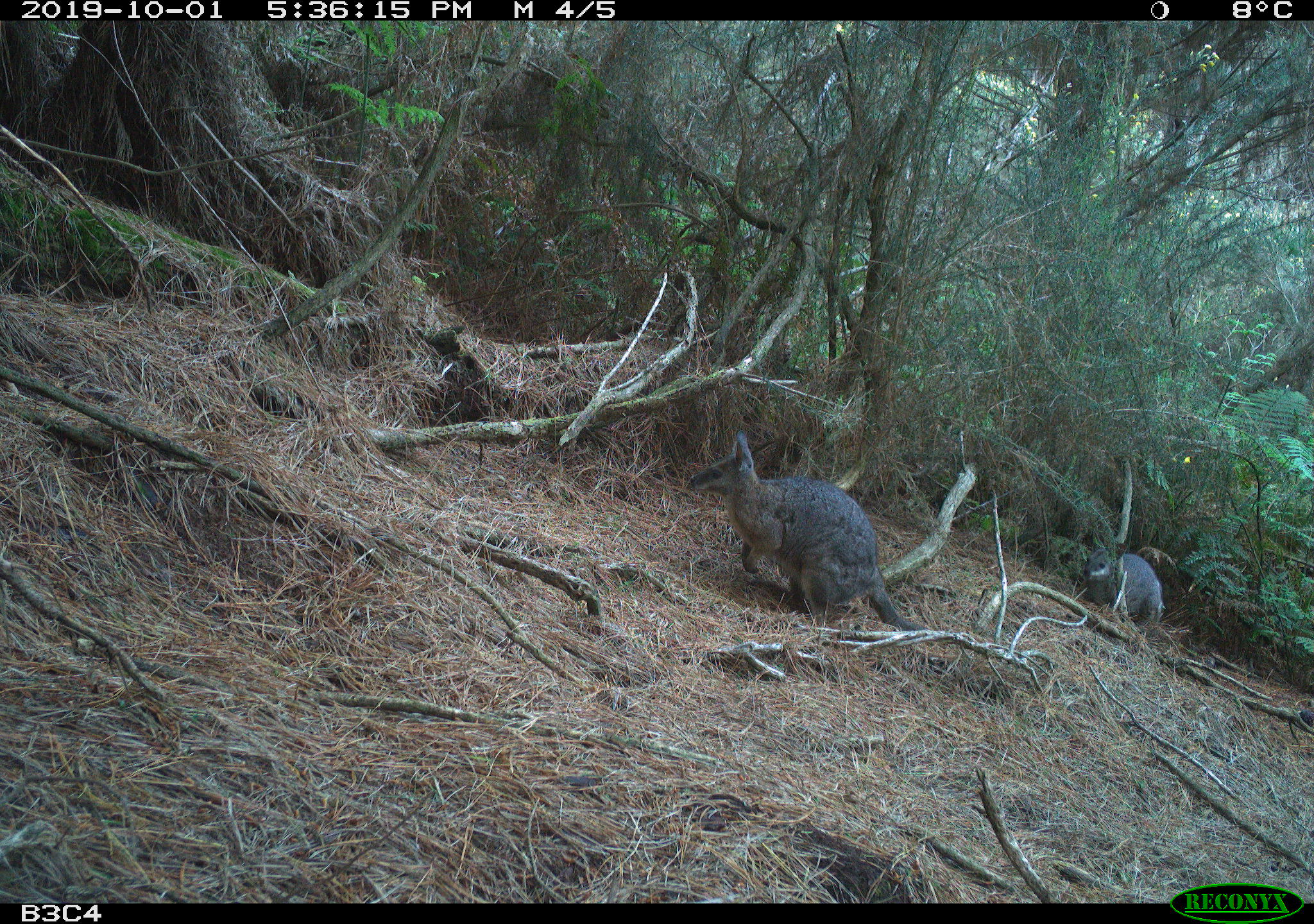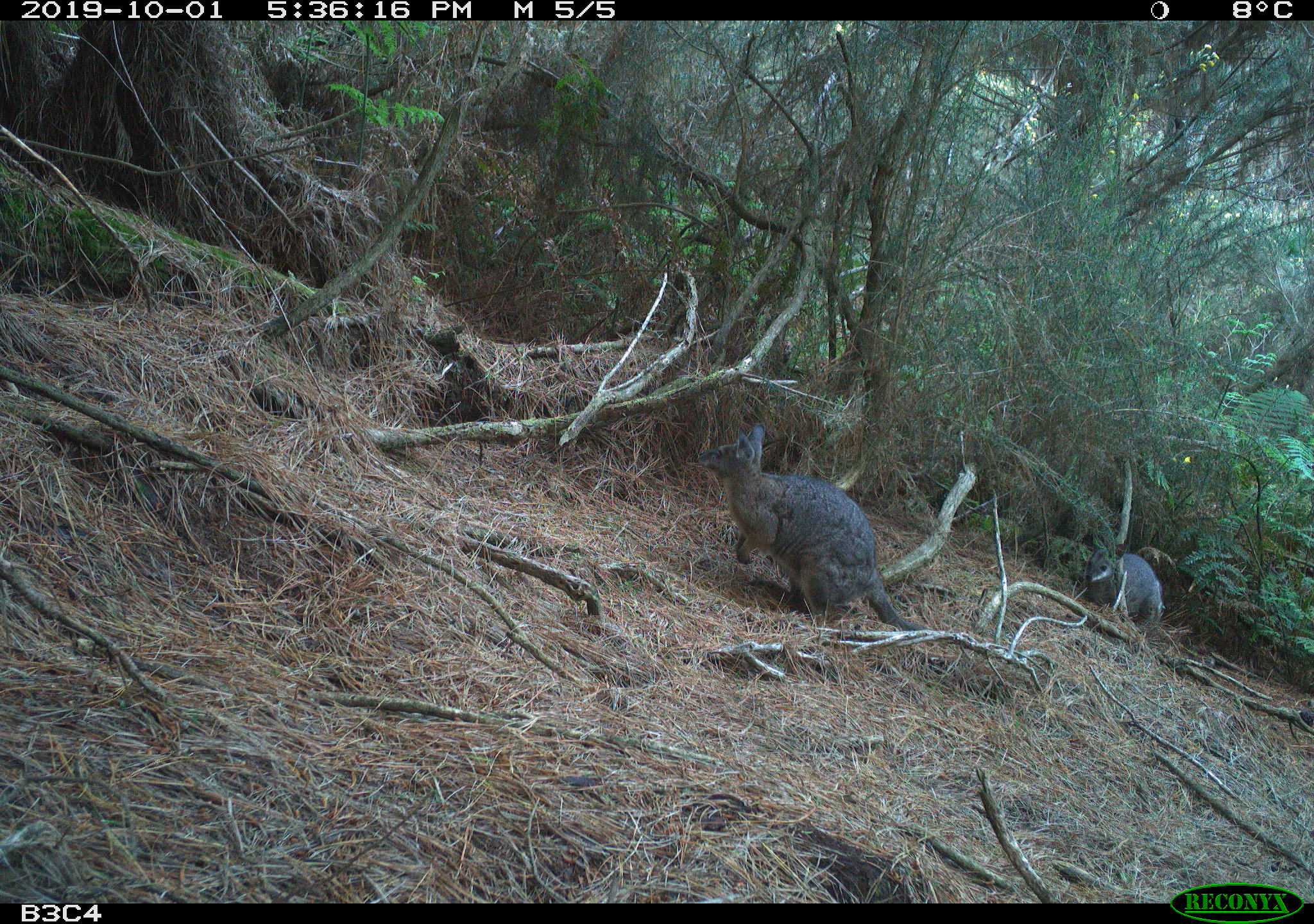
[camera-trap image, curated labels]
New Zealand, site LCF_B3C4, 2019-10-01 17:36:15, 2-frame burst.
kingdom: Animalia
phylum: Chordata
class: Mammalia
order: Diprotodontia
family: Macropodidae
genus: Notamacropus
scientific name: Notamacropus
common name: wallaby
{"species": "wallaby (Notamacropus)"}